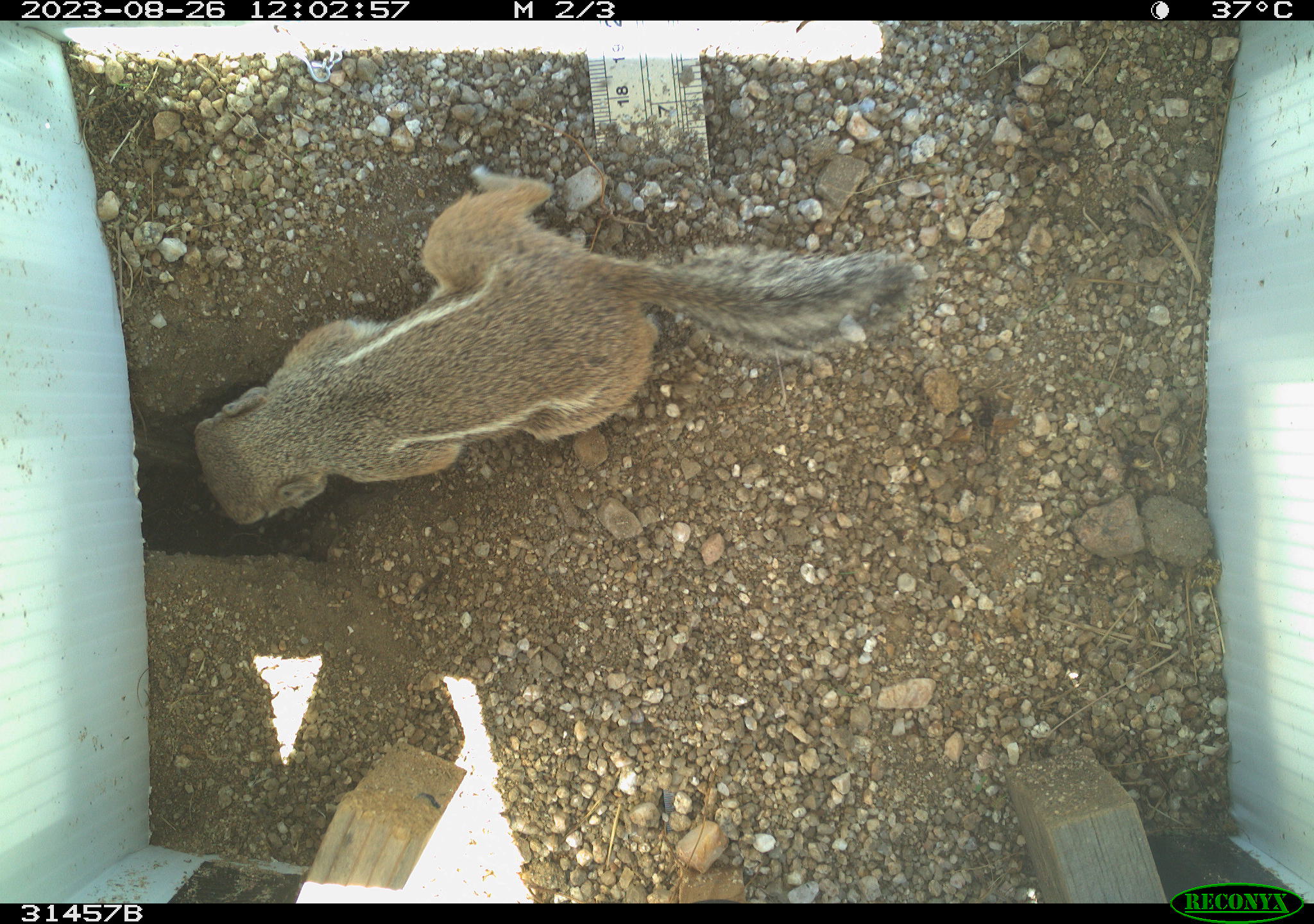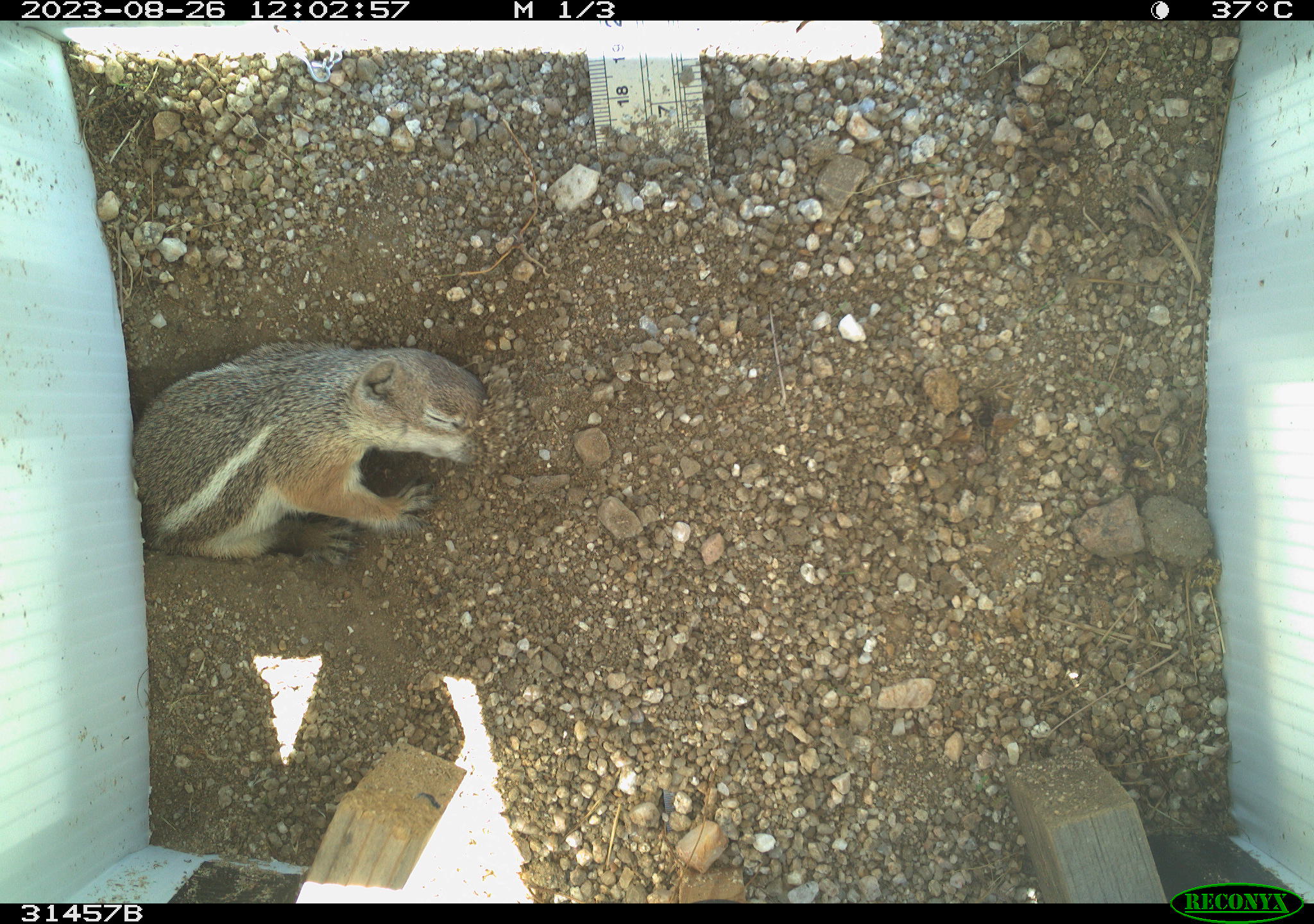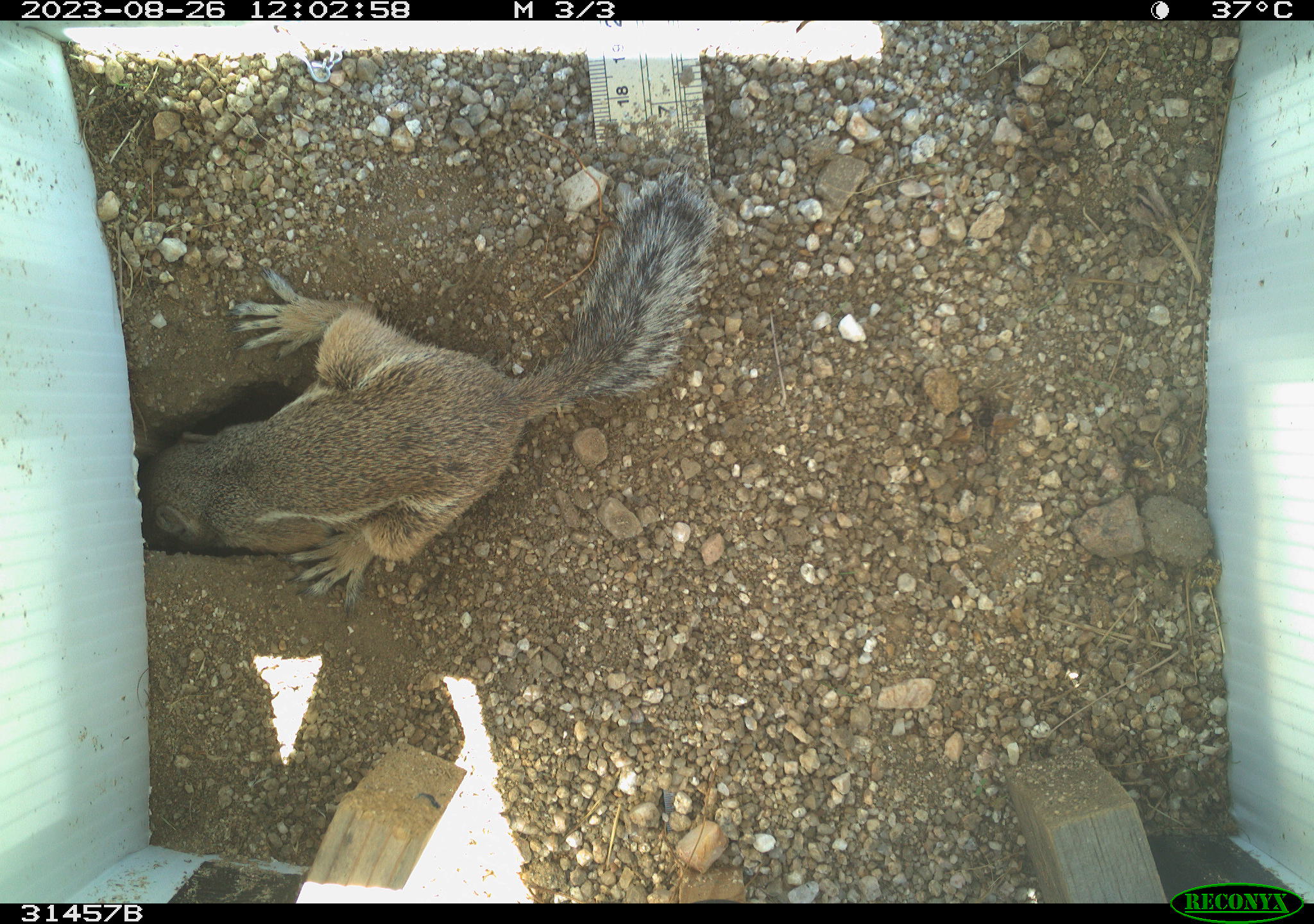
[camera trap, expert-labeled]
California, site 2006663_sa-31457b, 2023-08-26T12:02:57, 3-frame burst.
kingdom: Animalia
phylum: Chordata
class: Mammalia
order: Rodentia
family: Sciuridae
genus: Ammospermophilus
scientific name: Ammospermophilus leucurus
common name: white-tailed antelope squirrel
White-tailed antelope squirrel (Ammospermophilus leucurus).